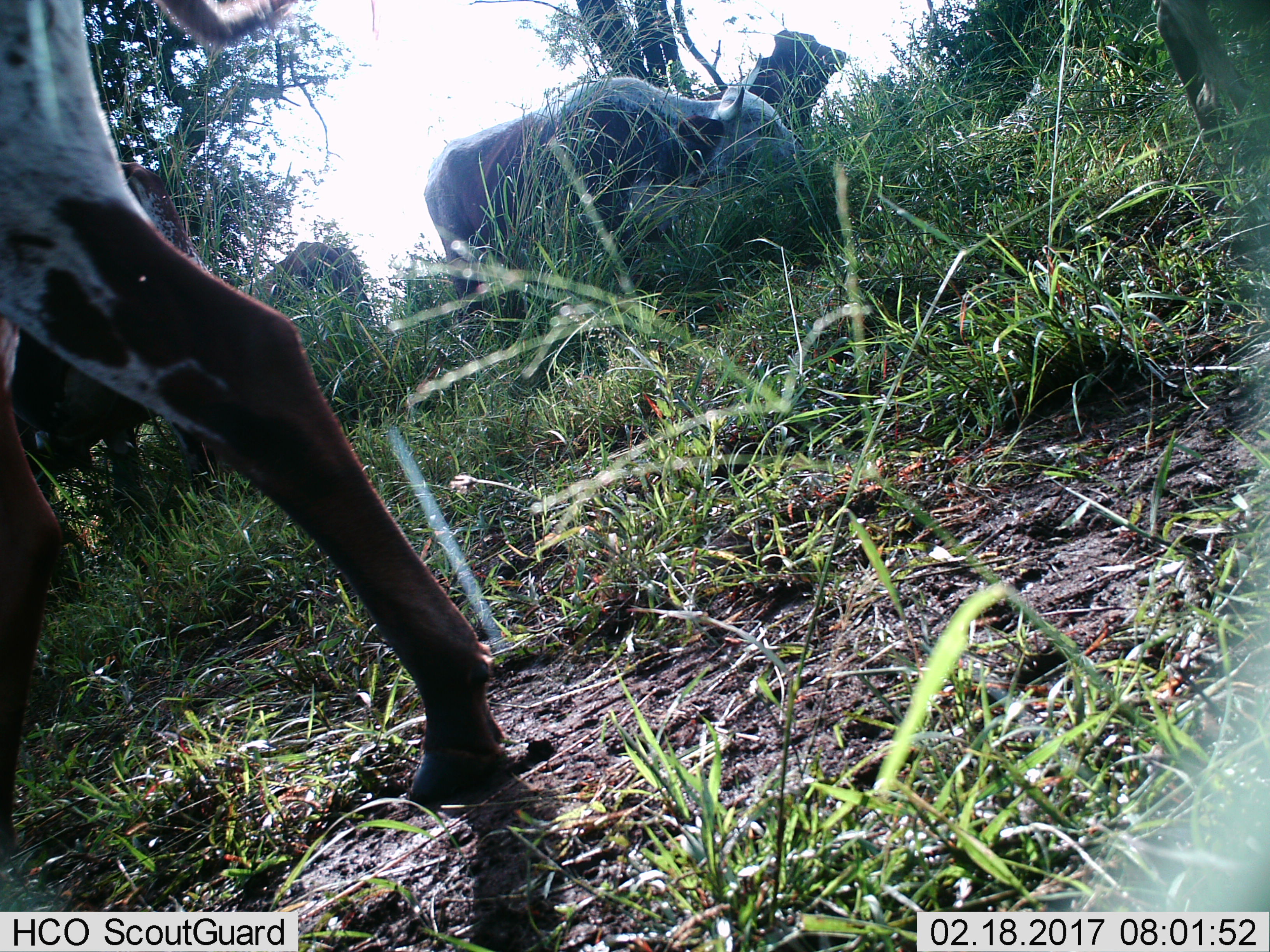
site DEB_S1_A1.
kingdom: Animalia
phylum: Chordata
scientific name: Vertebrata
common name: domestic animal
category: domesticanimal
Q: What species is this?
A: Domesticanimal (domestic animal) (Vertebrata).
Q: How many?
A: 5.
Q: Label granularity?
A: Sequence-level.